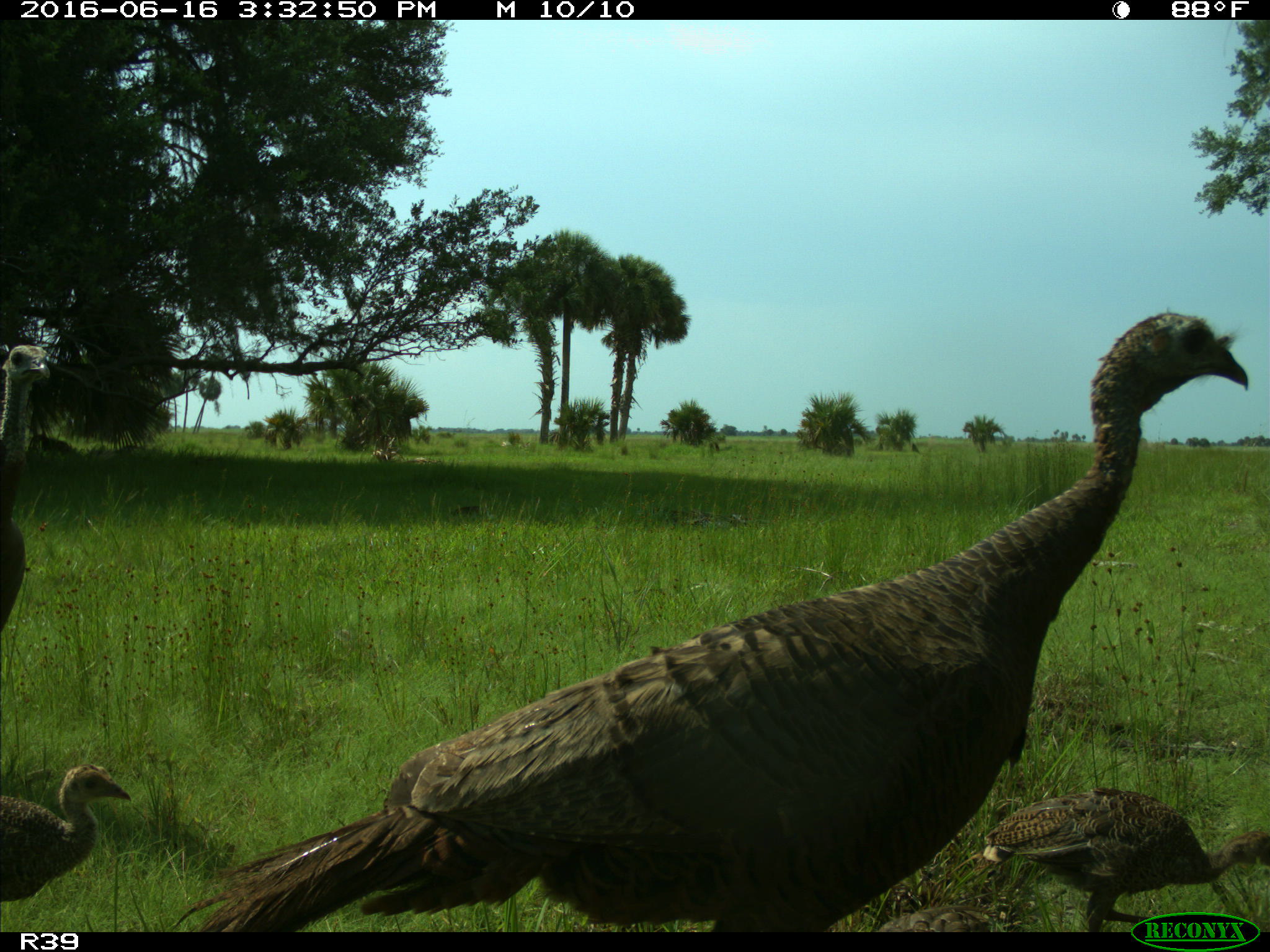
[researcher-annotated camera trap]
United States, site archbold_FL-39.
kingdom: Animalia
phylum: Chordata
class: Aves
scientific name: Aves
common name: birds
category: unidentified bird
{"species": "unidentified bird (birds) (Aves)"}